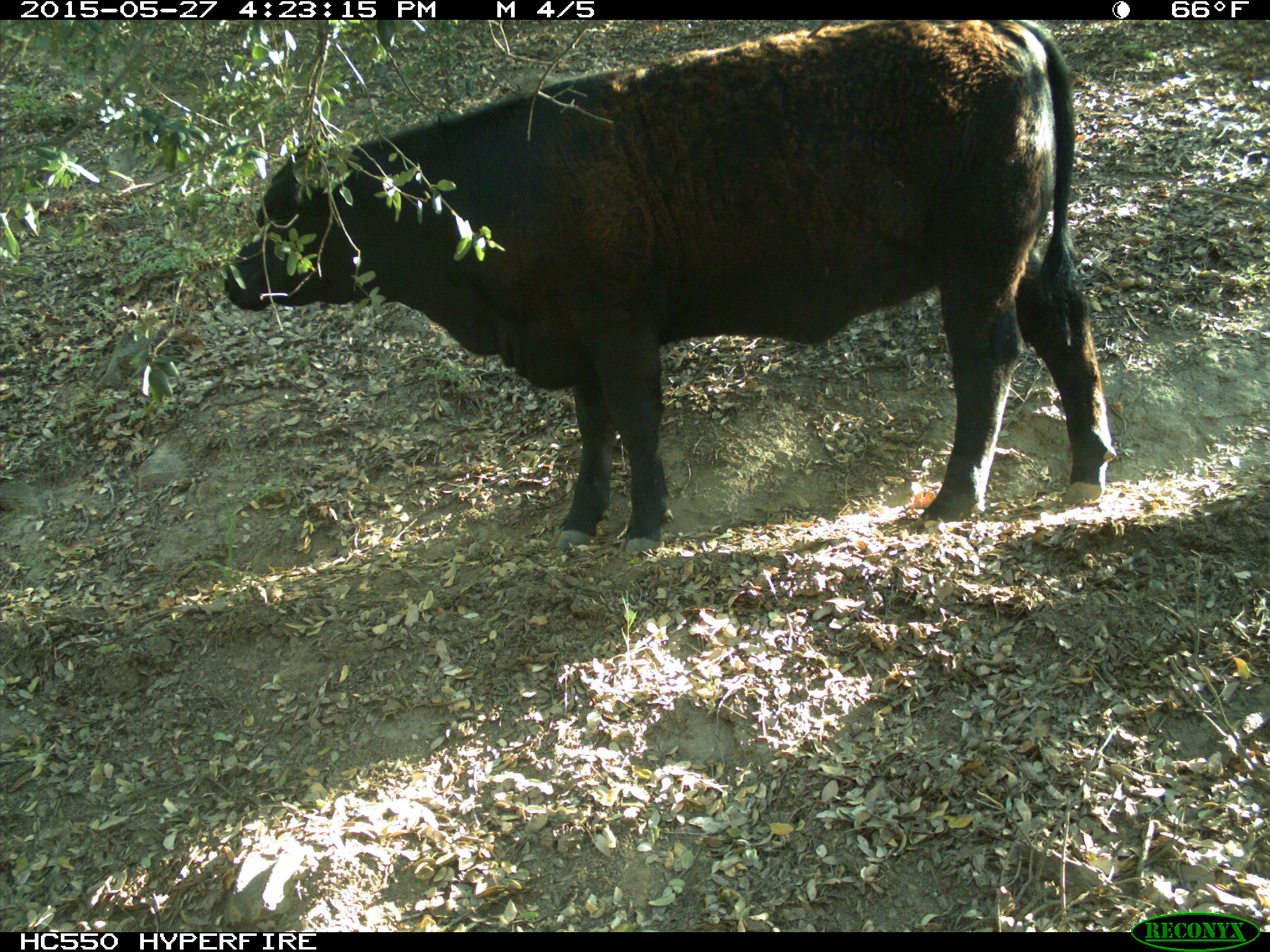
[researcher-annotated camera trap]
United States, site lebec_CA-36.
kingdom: Animalia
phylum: Chordata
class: Mammalia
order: Artiodactyla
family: Bovidae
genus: Bos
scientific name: Bos taurus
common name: domestic cow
Bos taurus (domestic cow).